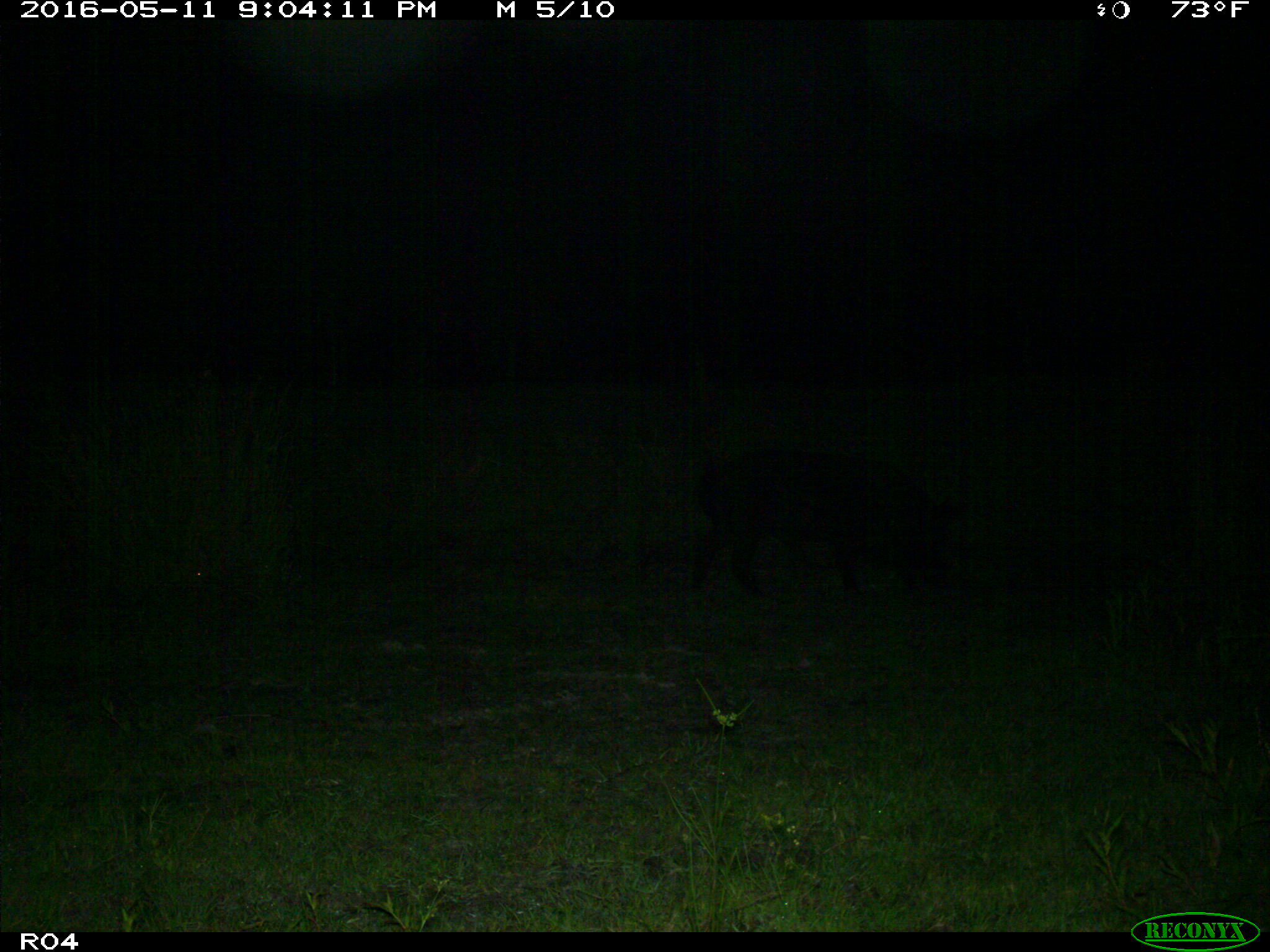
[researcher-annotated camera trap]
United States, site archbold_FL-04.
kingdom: Animalia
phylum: Chordata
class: Mammalia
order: Artiodactyla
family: Suidae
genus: Sus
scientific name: Sus scrofa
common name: wild boar